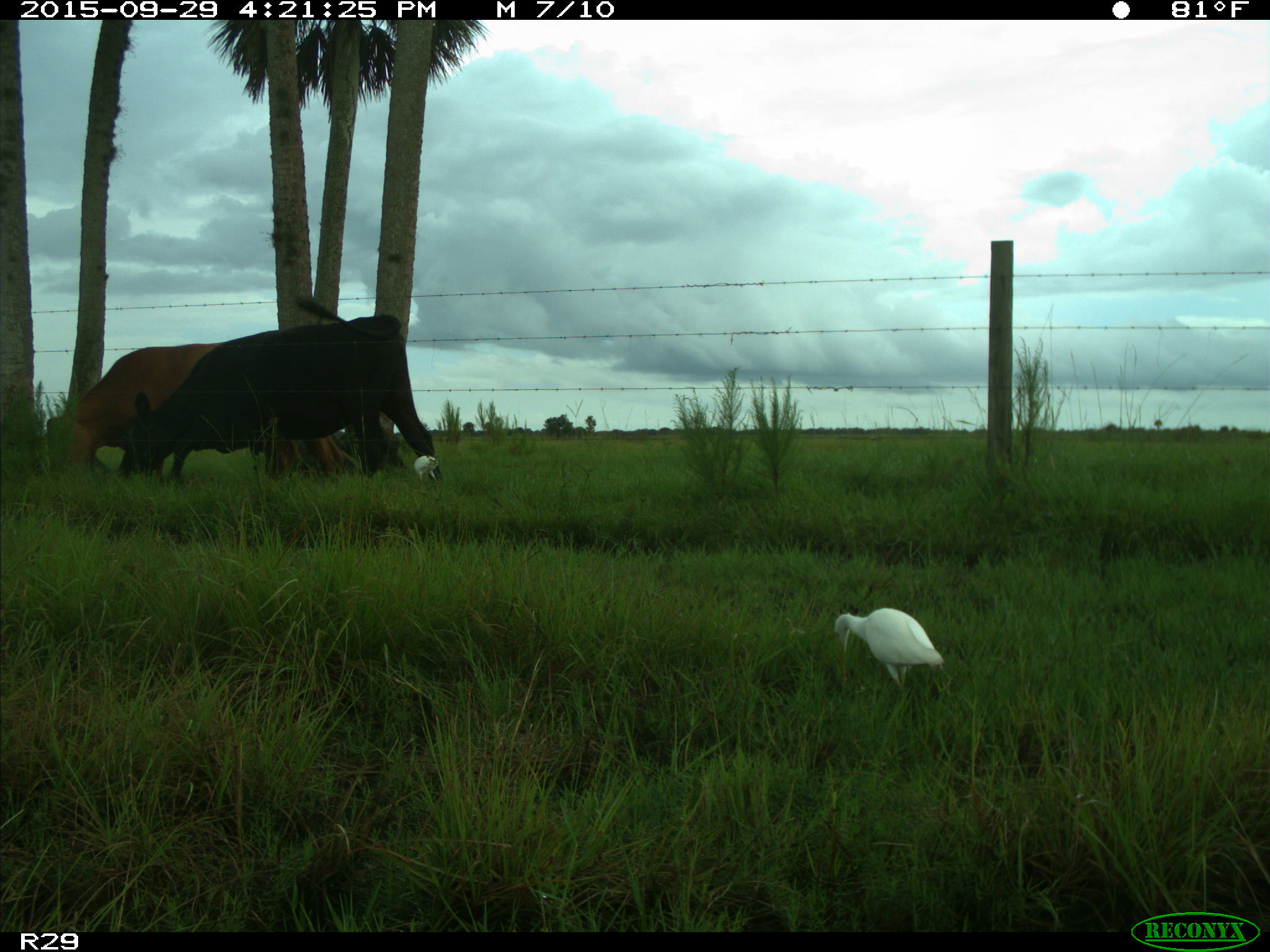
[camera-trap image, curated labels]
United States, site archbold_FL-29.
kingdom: Animalia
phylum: Chordata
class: Mammalia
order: Artiodactyla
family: Bovidae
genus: Bos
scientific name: Bos taurus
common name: domestic cow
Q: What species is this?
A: Bos taurus (domestic cow).